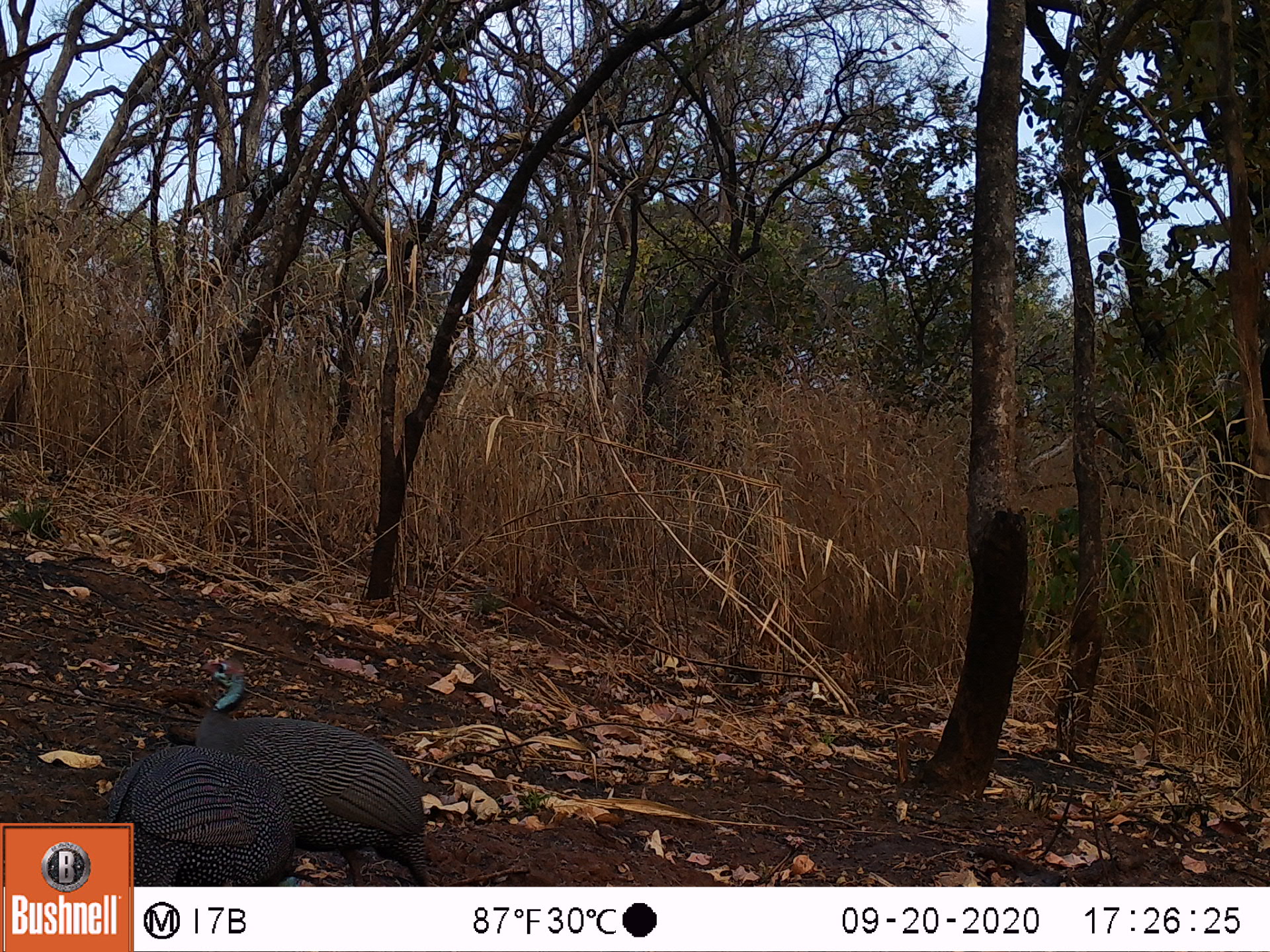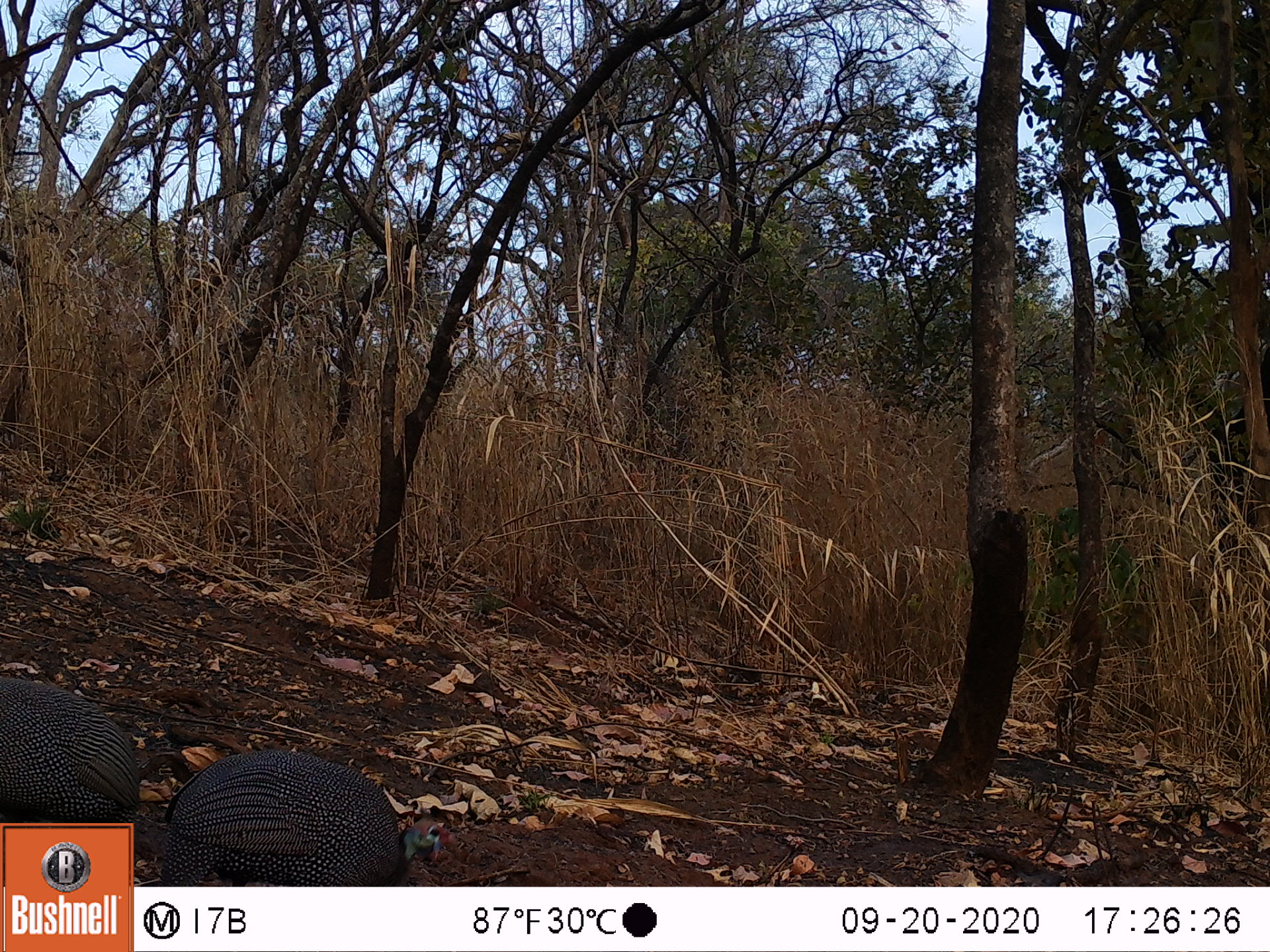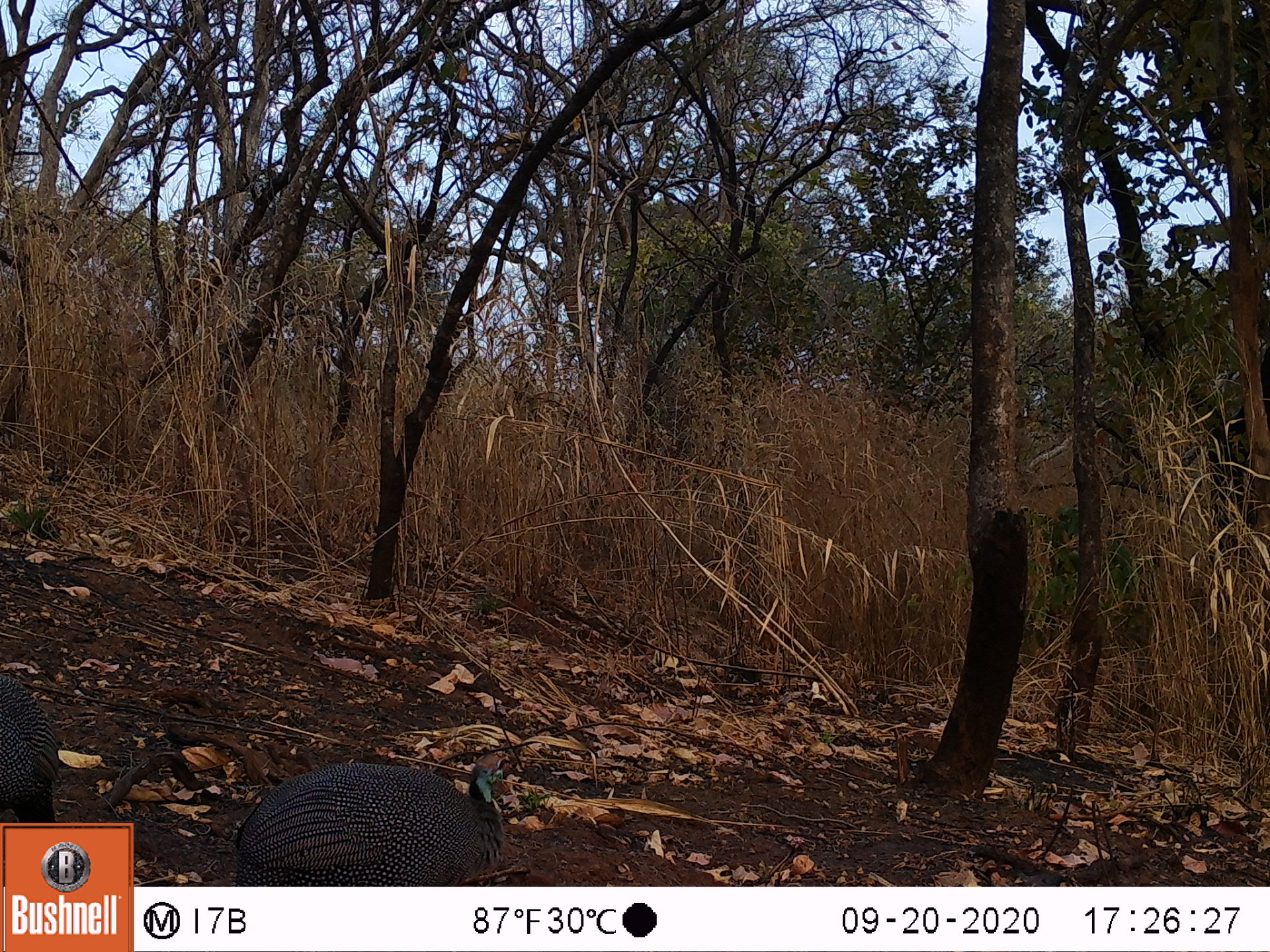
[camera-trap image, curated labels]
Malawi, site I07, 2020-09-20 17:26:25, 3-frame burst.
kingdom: Animalia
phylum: Chordata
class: Aves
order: Galliformes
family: Numididae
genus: Numida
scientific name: Numida meleagris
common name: helmeted guineafowl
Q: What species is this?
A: Helmeted guineafowl (Numida meleagris).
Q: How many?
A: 2.